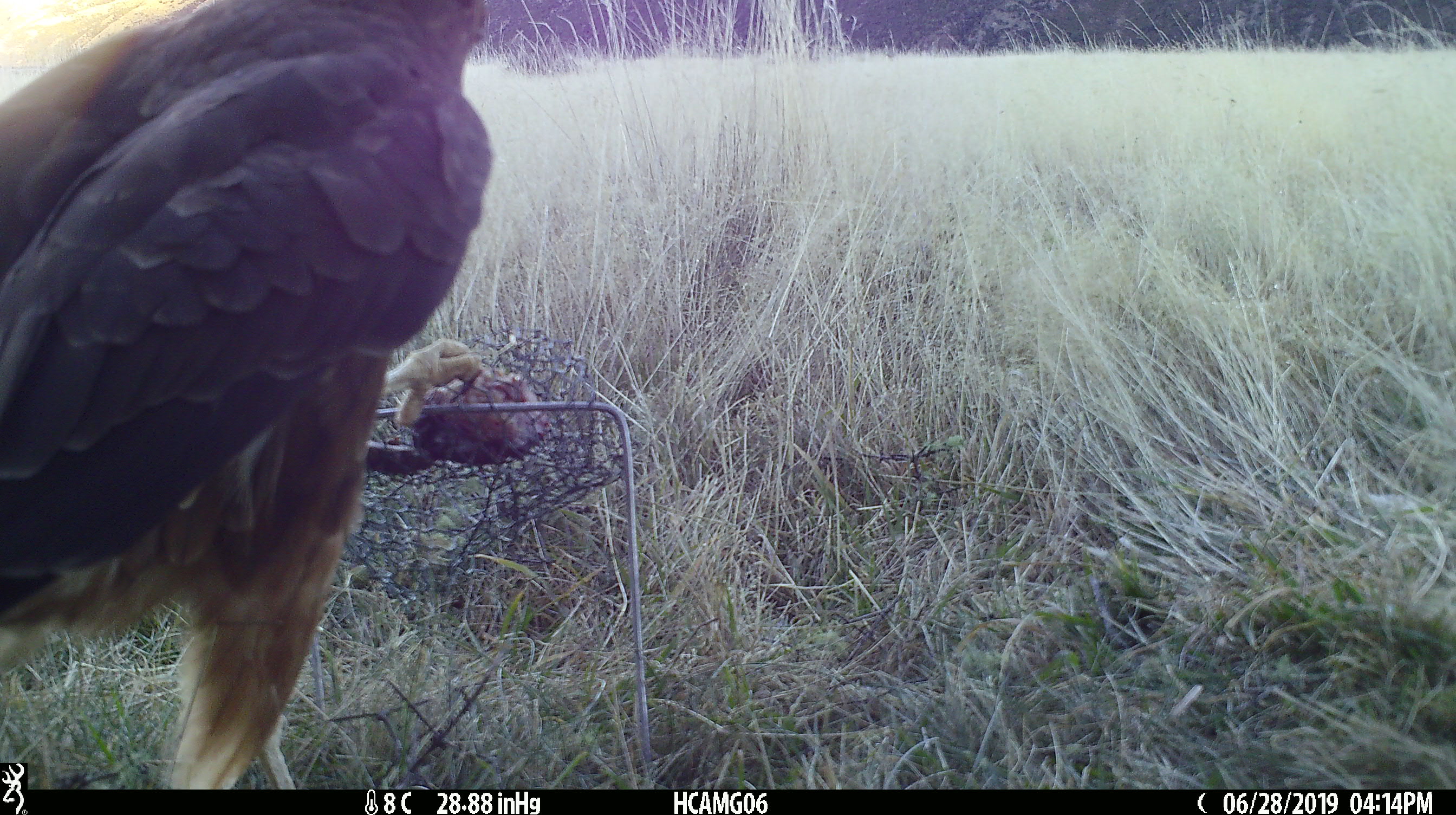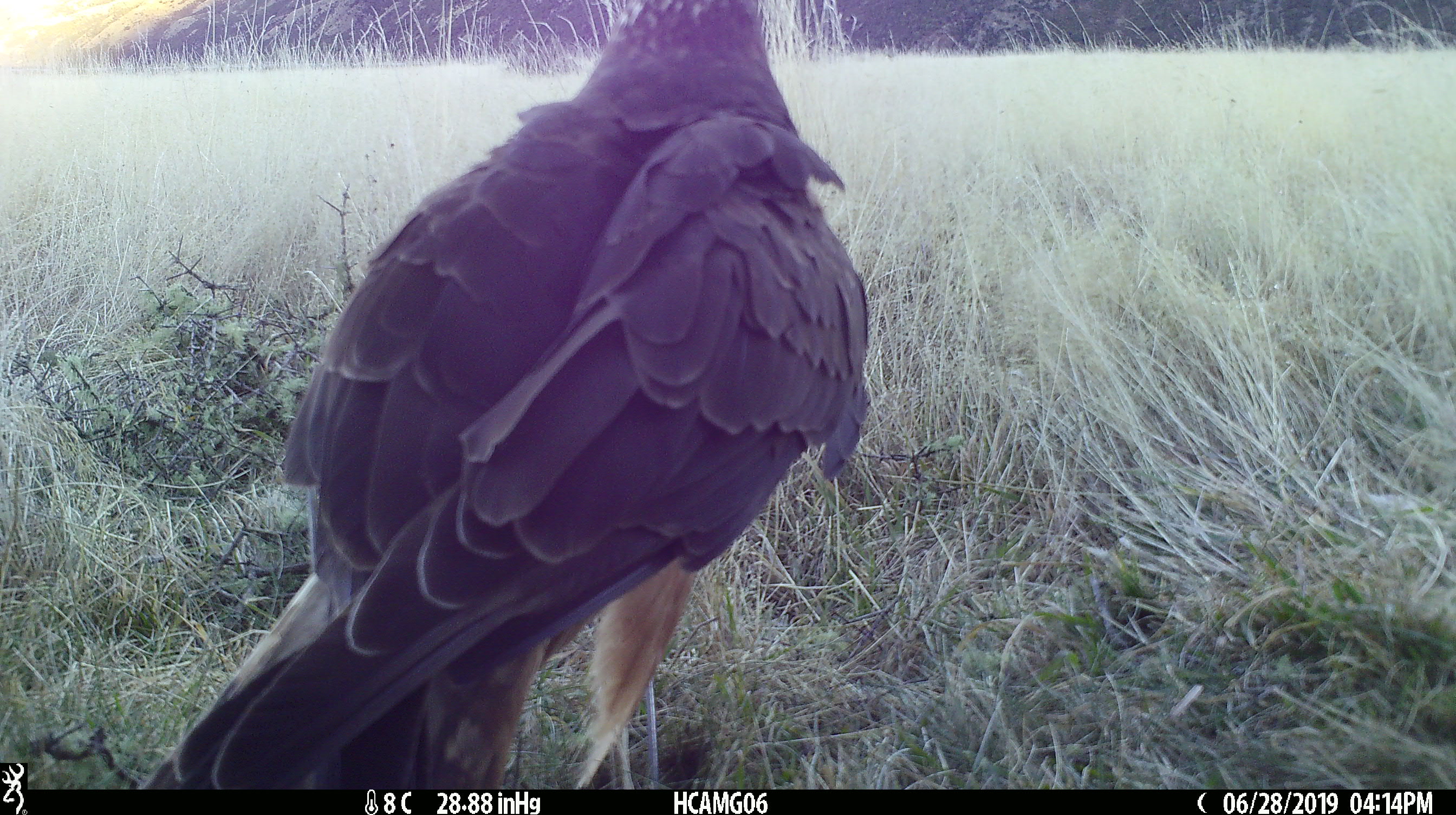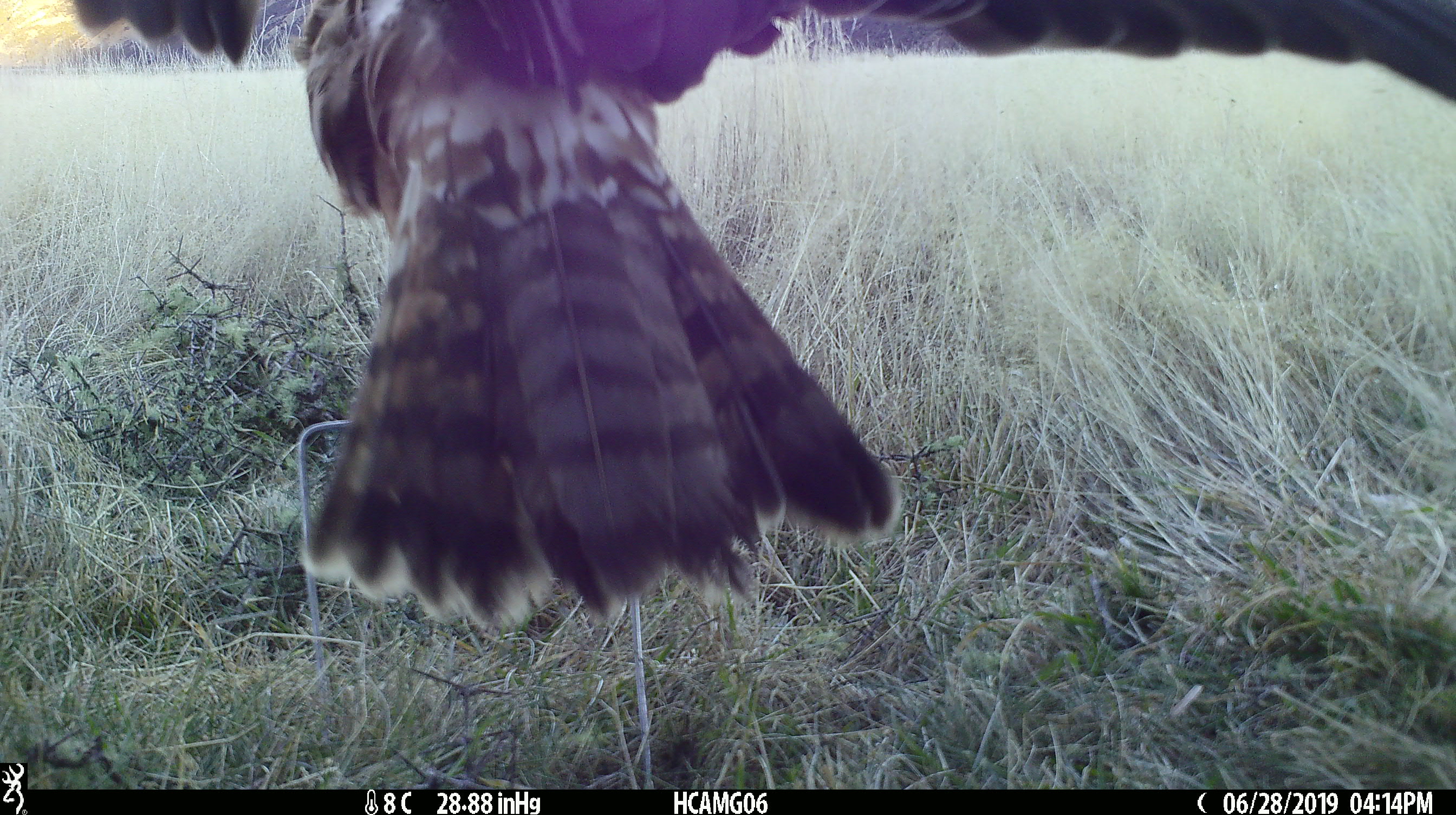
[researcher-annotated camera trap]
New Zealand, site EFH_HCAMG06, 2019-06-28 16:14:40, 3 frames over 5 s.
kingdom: Animalia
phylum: Chordata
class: Aves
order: Accipitriformes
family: Accipitridae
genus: Circus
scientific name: Circus approximans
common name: swamp harrier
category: harrier